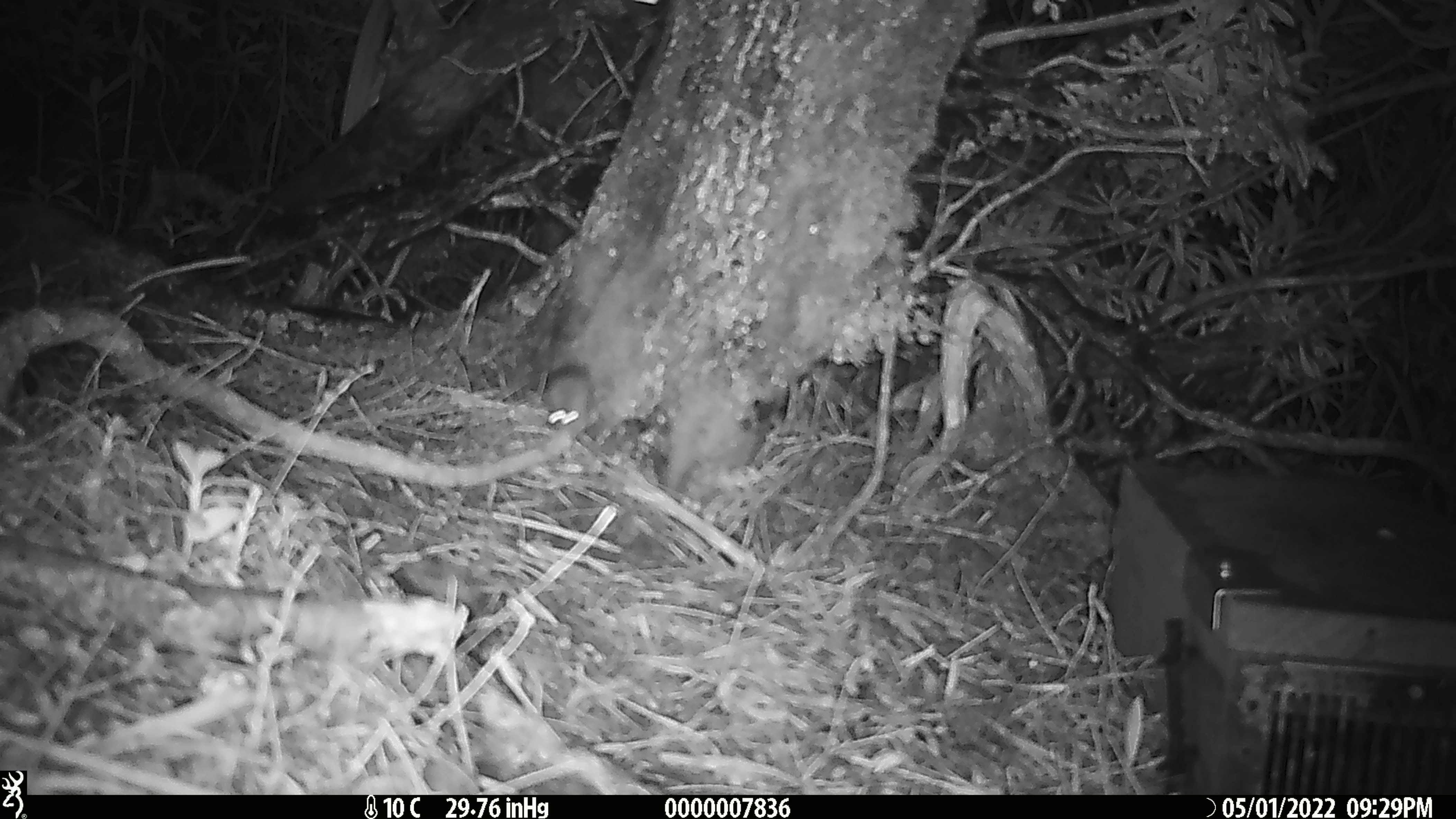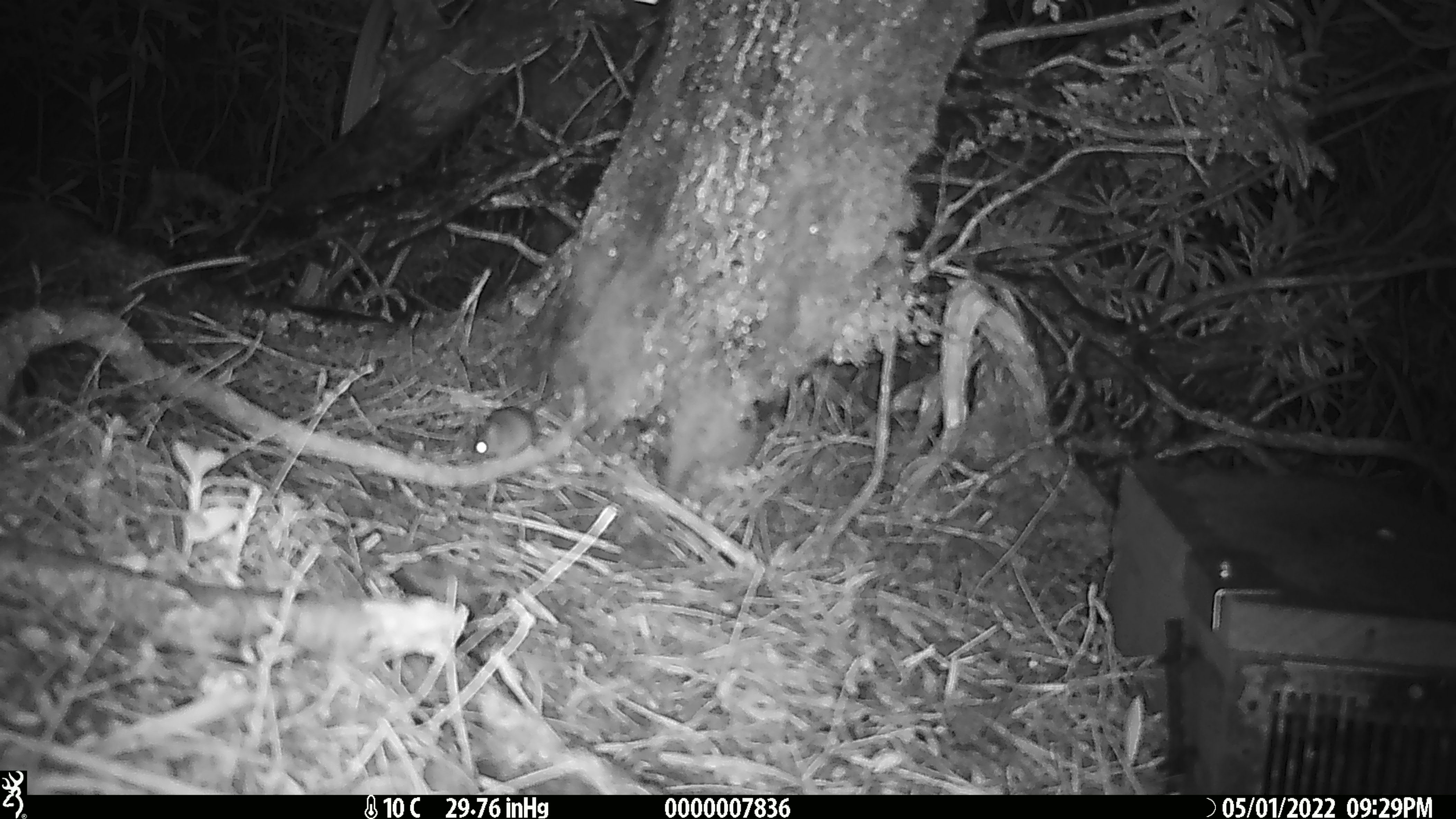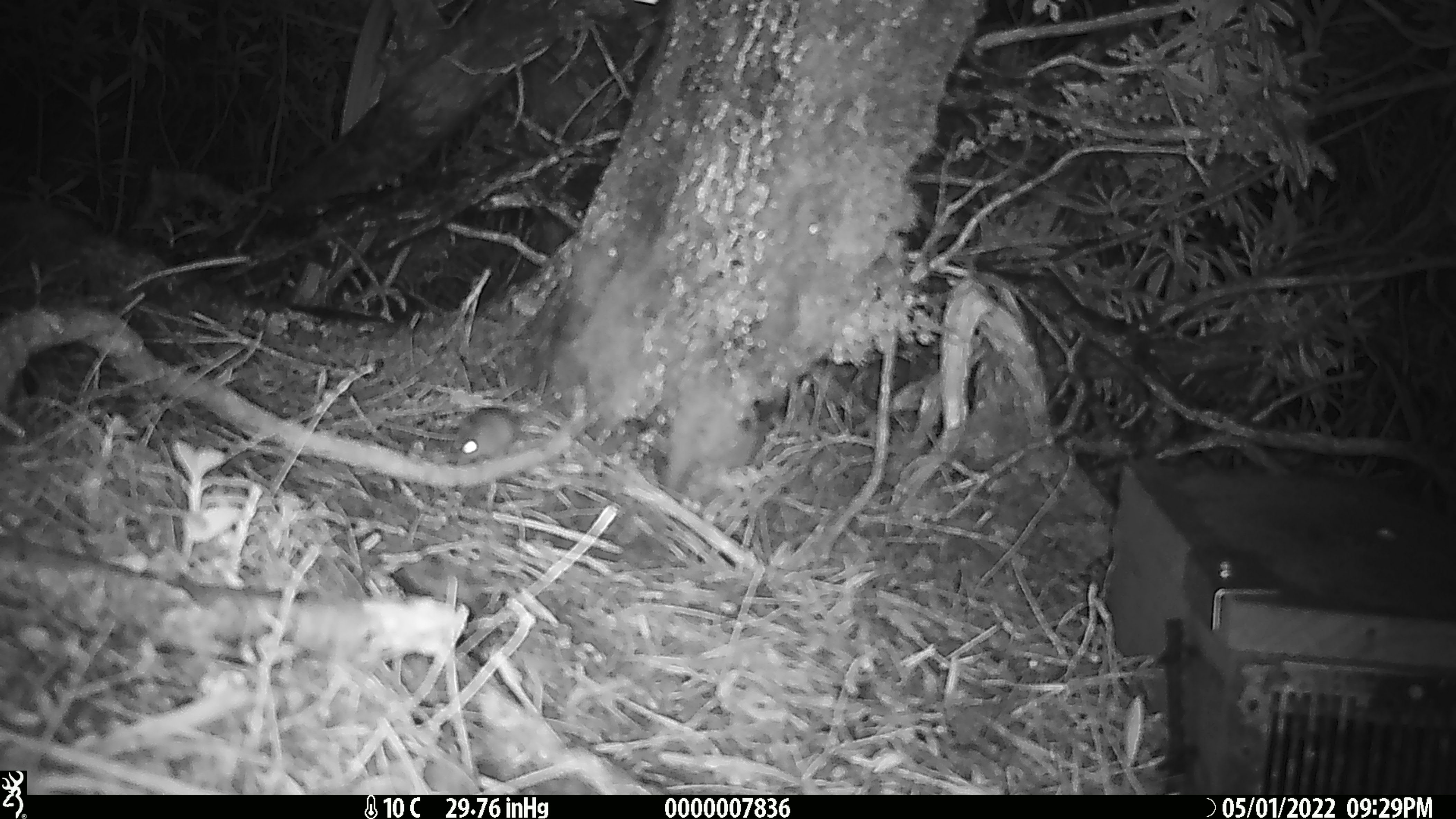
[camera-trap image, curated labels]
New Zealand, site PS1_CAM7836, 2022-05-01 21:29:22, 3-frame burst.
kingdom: Animalia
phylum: Chordata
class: Mammalia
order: Rodentia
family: Muridae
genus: Mus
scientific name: Mus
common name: mouse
Mouse (Mus).